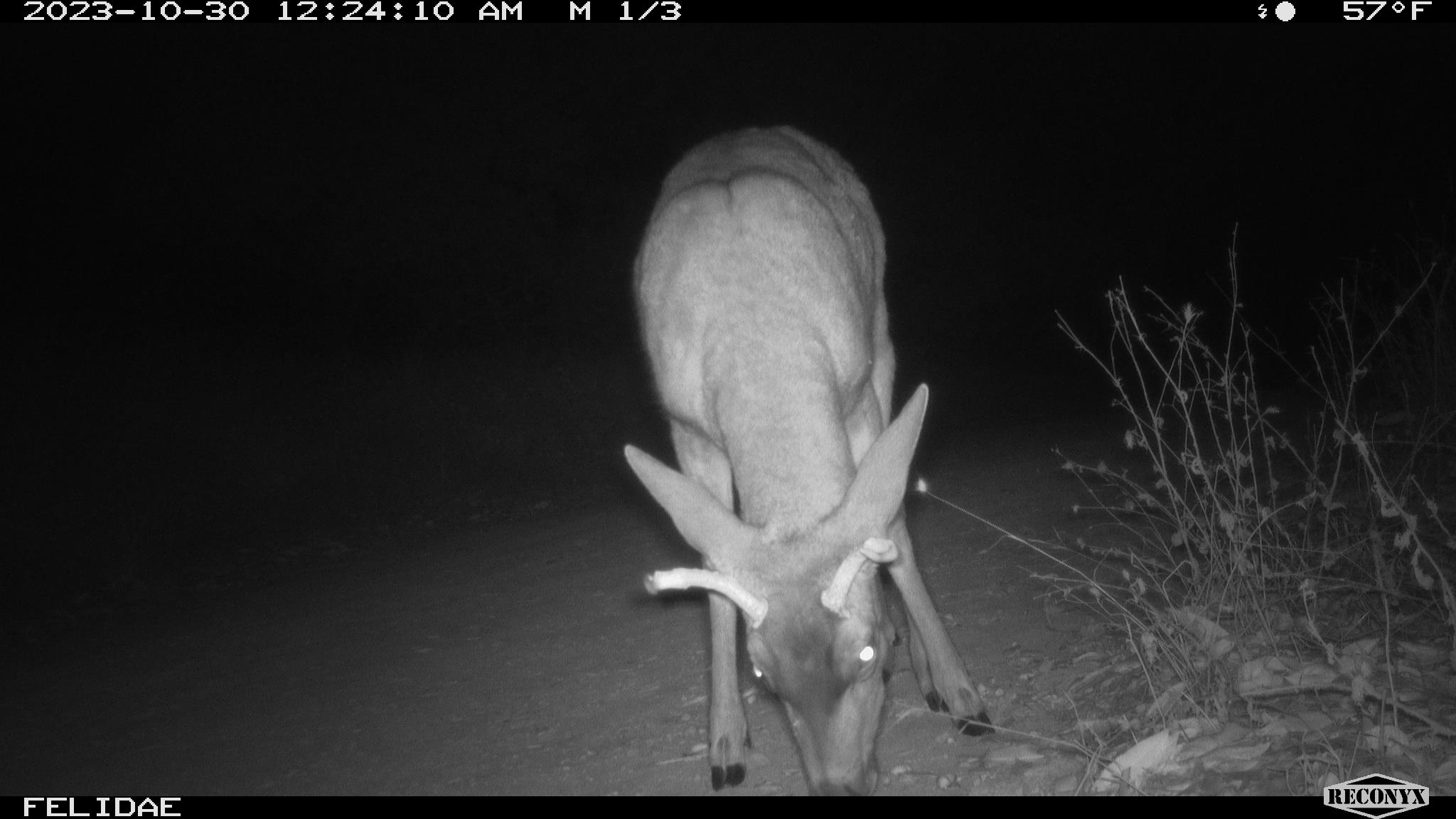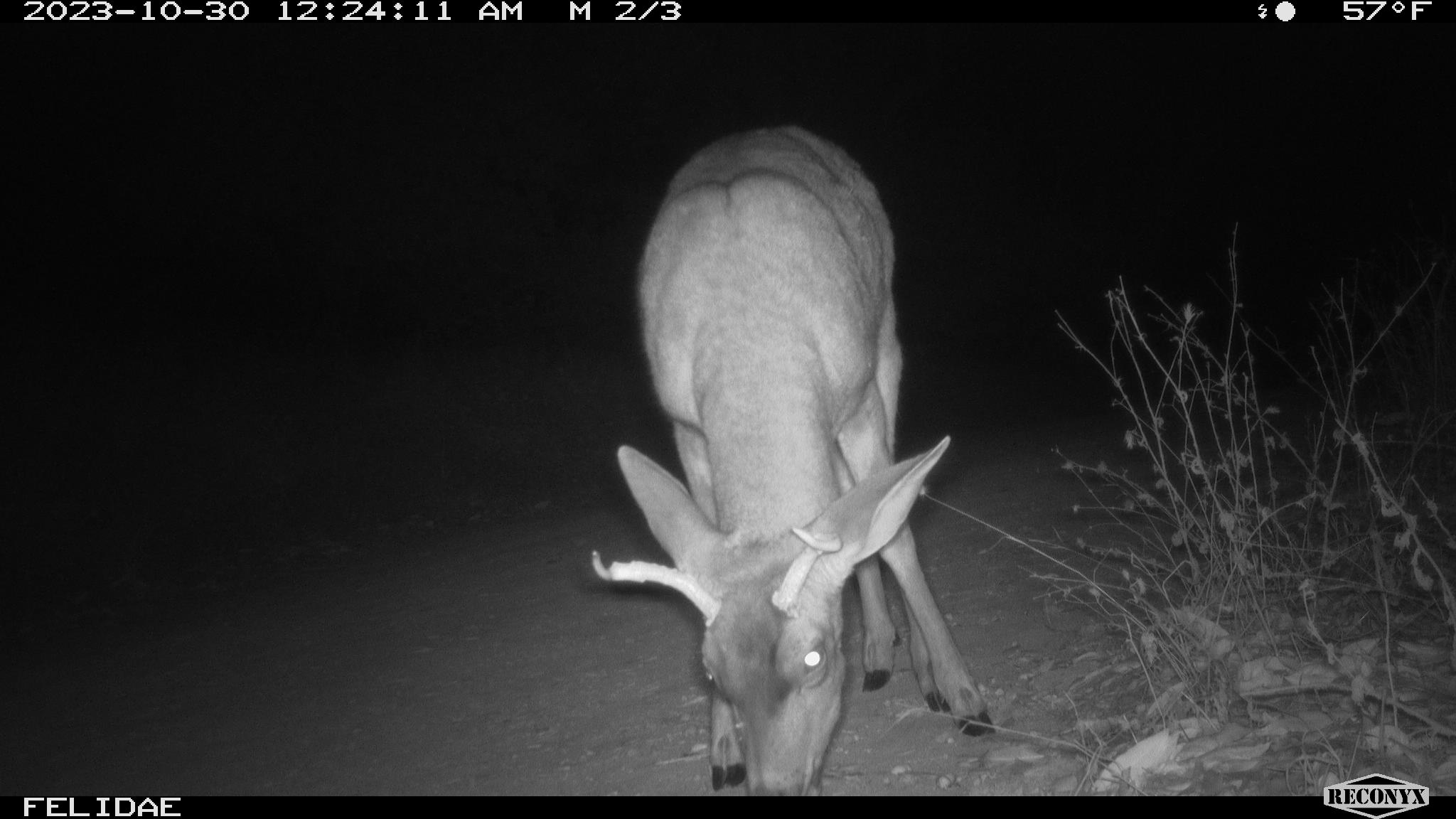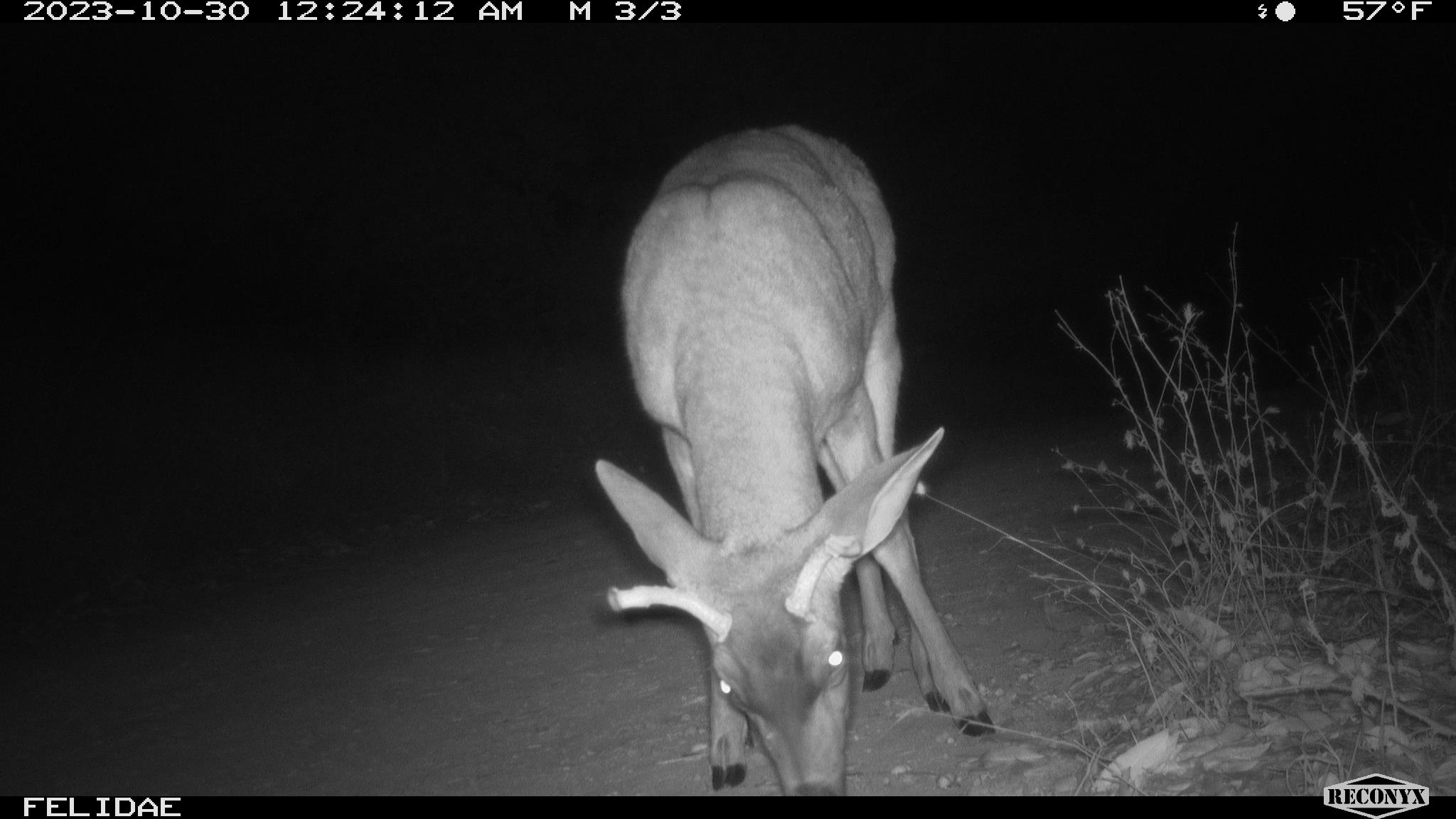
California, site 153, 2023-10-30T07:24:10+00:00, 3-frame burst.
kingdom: Animalia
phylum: Chordata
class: Mammalia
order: Artiodactyla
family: Cervidae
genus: Odocoileus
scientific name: Odocoileus hemionus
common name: mule deer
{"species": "mule deer (Odocoileus hemionus)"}